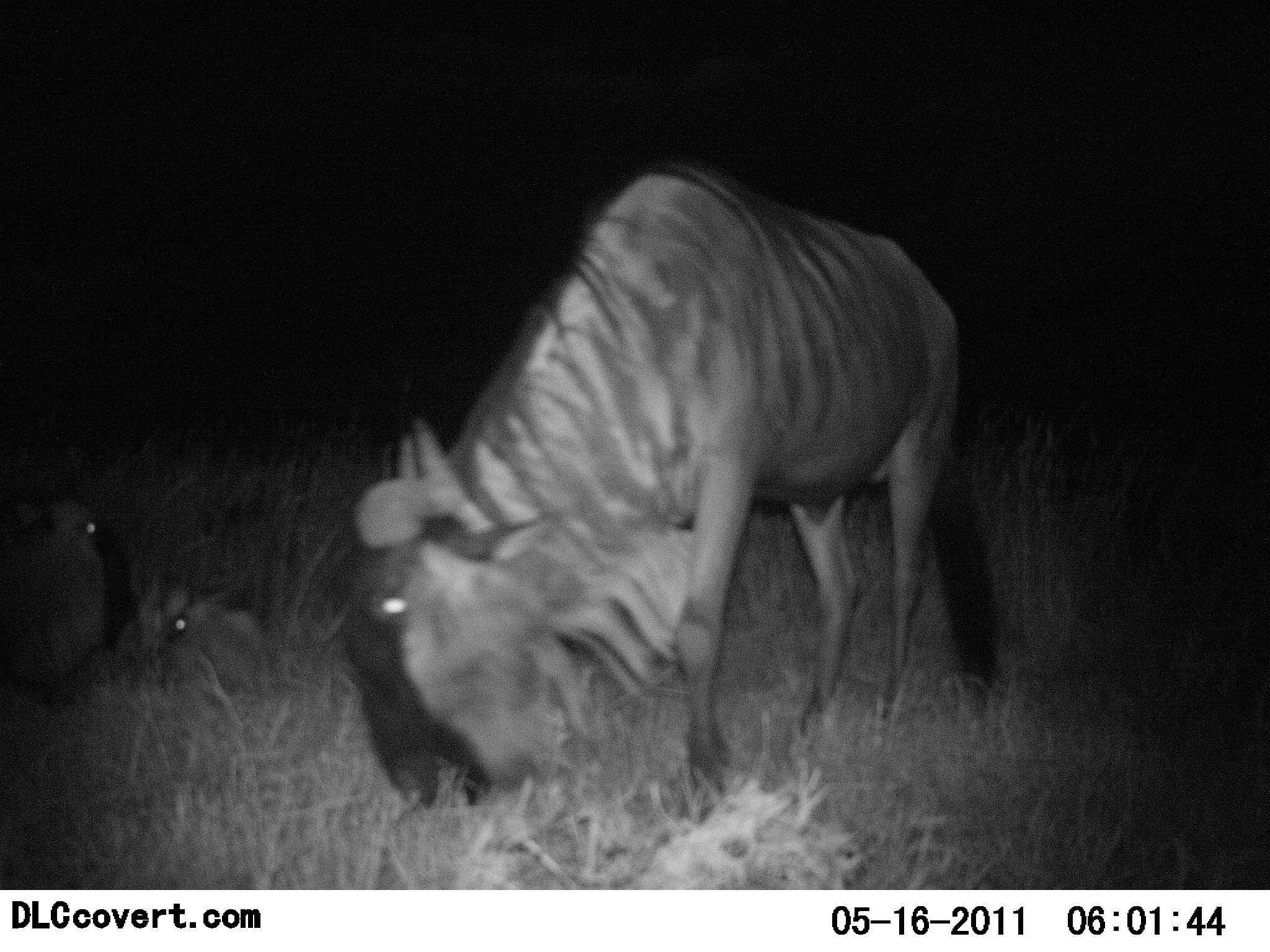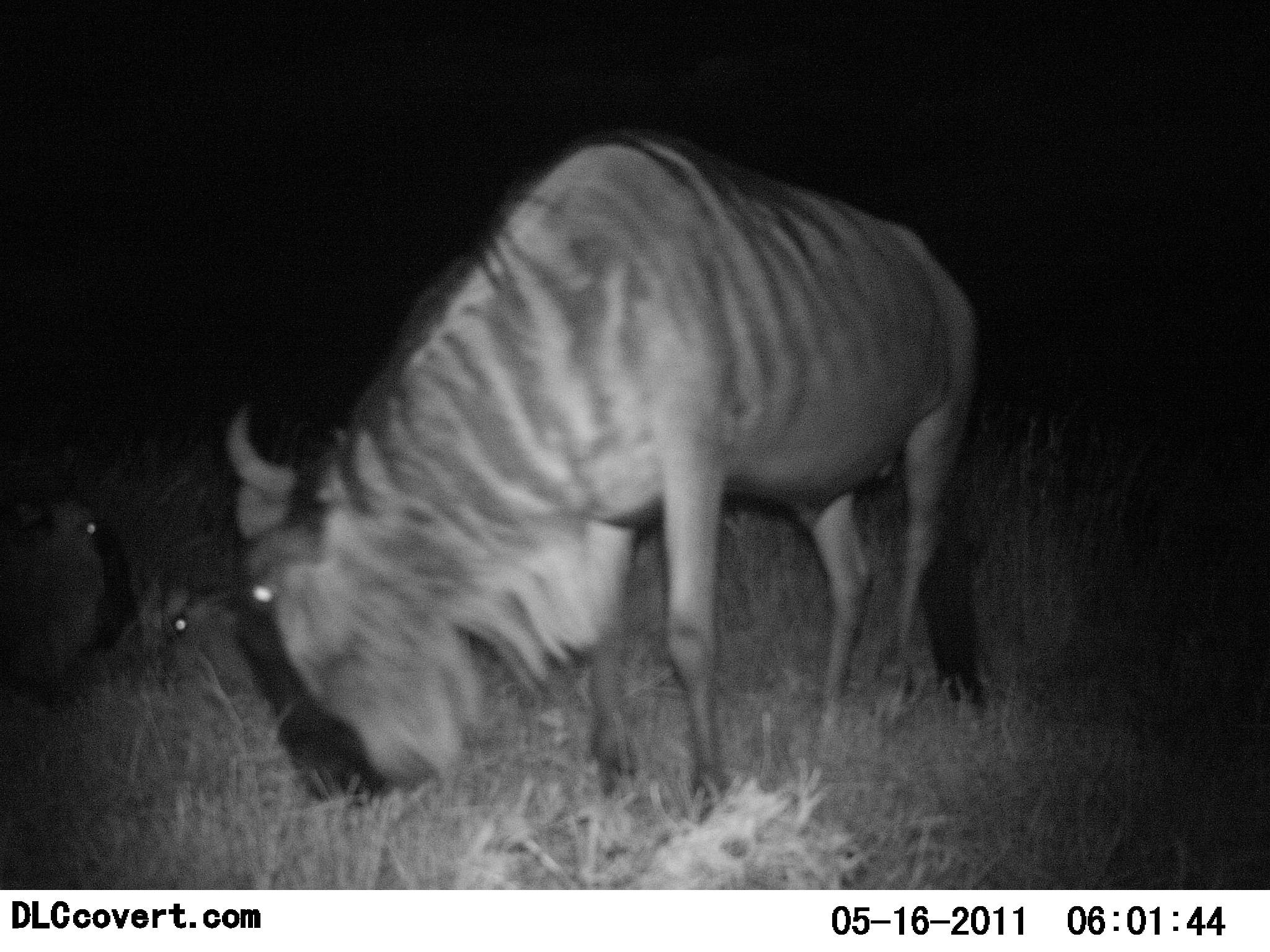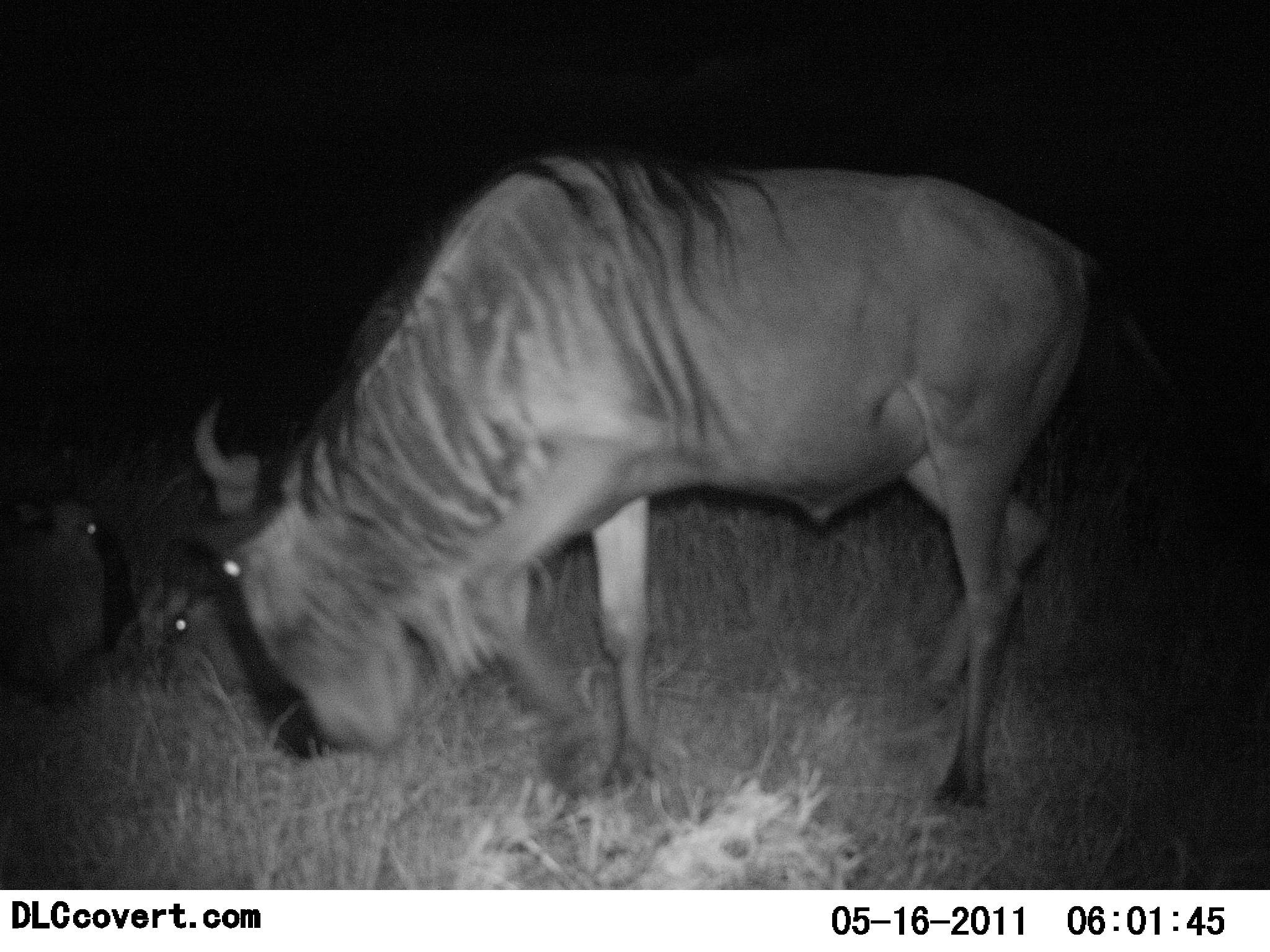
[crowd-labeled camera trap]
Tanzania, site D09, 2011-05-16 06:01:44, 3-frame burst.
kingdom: Animalia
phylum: Chordata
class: Mammalia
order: Artiodactyla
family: Bovidae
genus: Connochaetes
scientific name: Connochaetes taurinus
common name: blue wildebeest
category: wildebeest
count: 2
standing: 56%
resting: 62%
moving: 6%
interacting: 6%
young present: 12%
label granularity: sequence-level